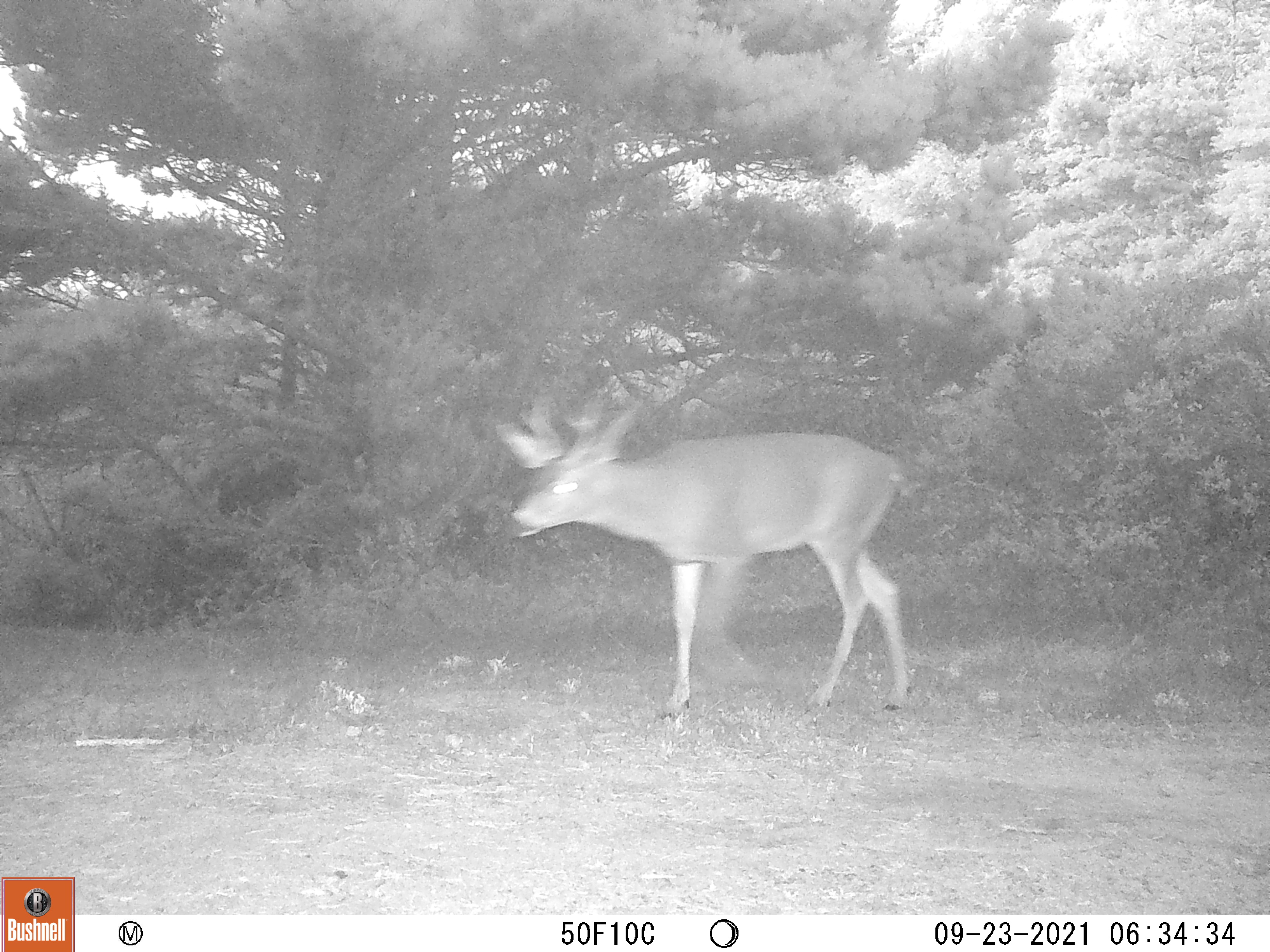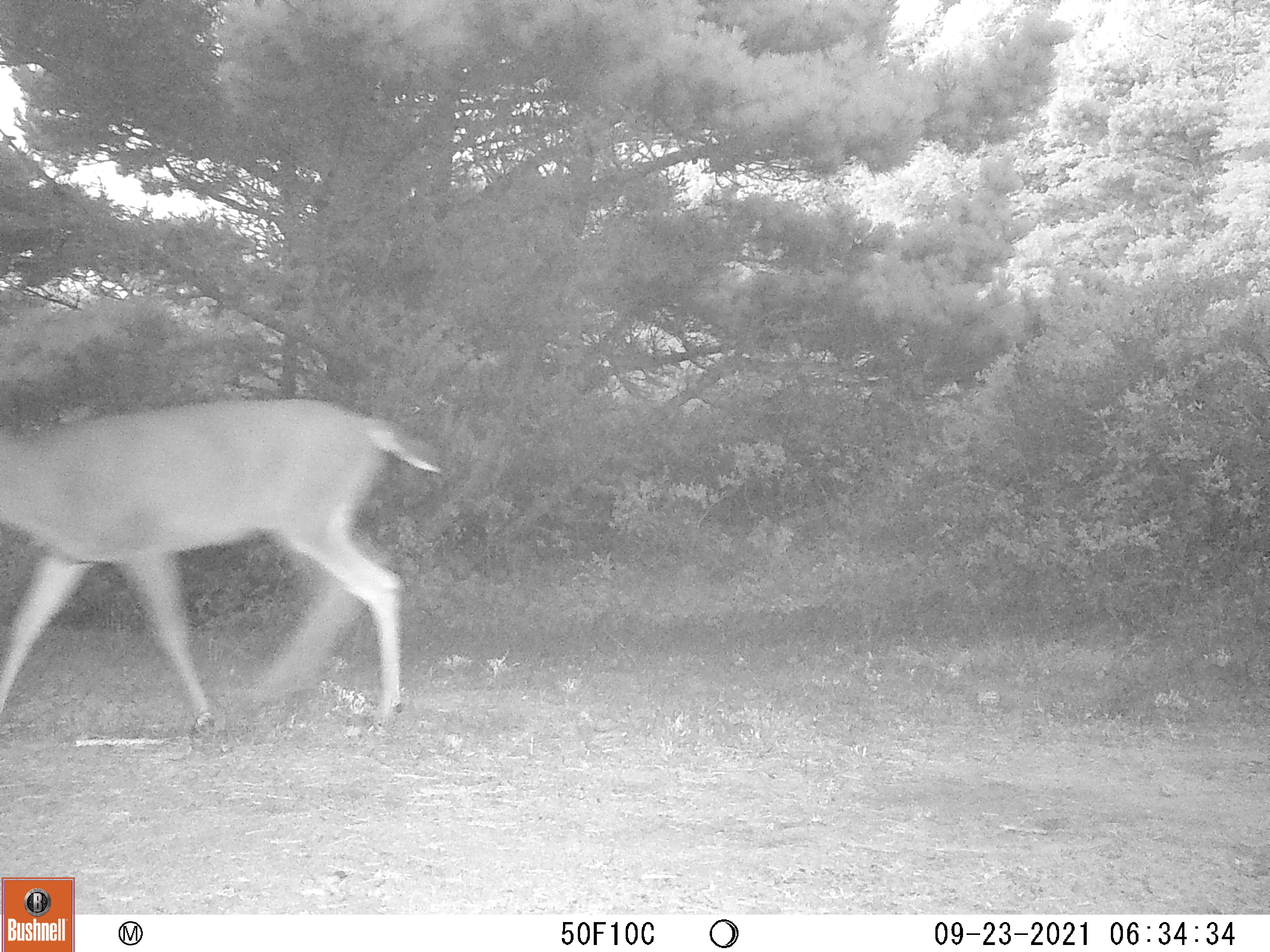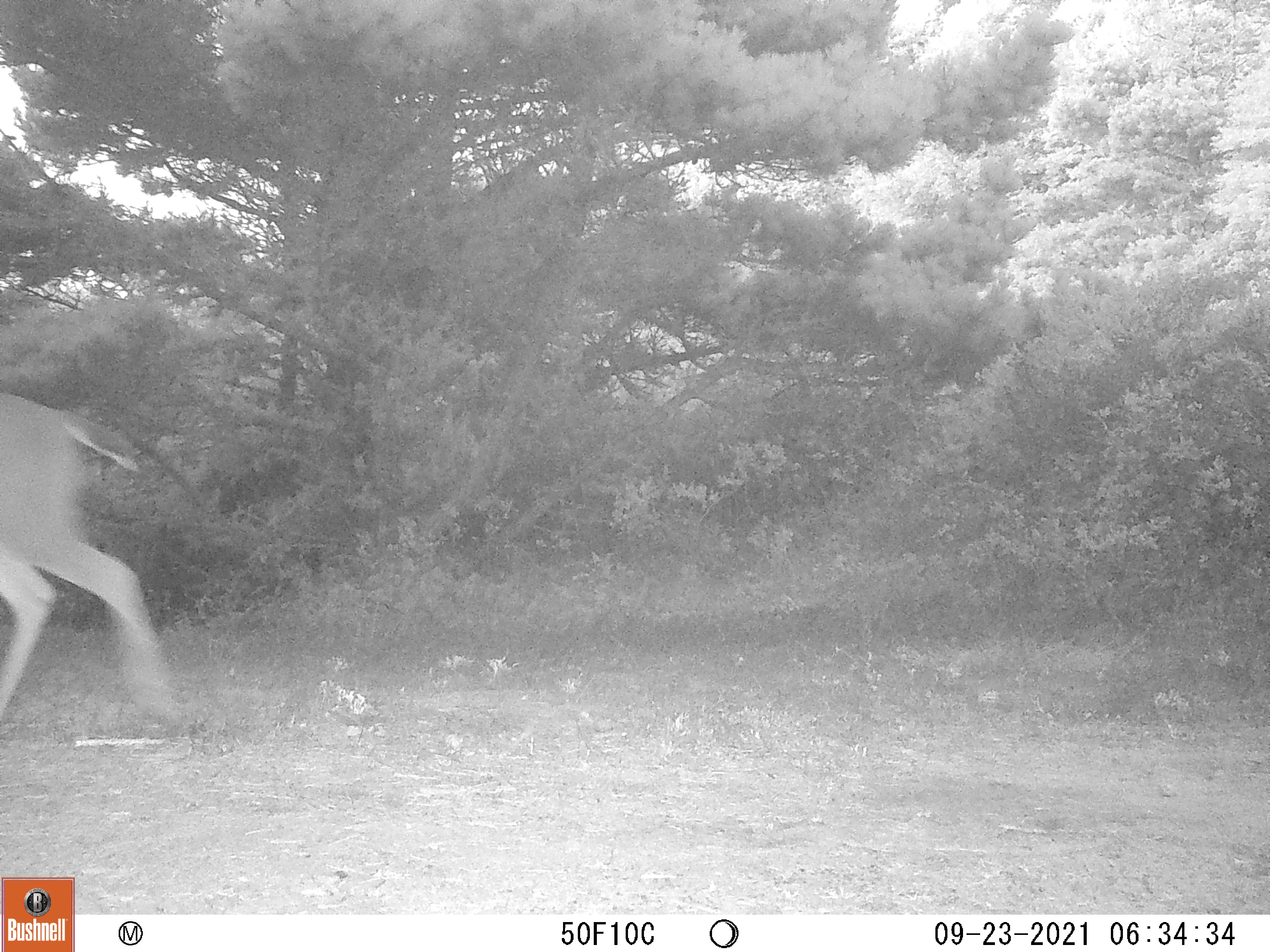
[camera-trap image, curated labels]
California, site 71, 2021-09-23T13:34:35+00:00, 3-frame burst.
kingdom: Animalia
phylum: Chordata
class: Mammalia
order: Artiodactyla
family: Cervidae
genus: Odocoileus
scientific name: Odocoileus hemionus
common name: mule deer